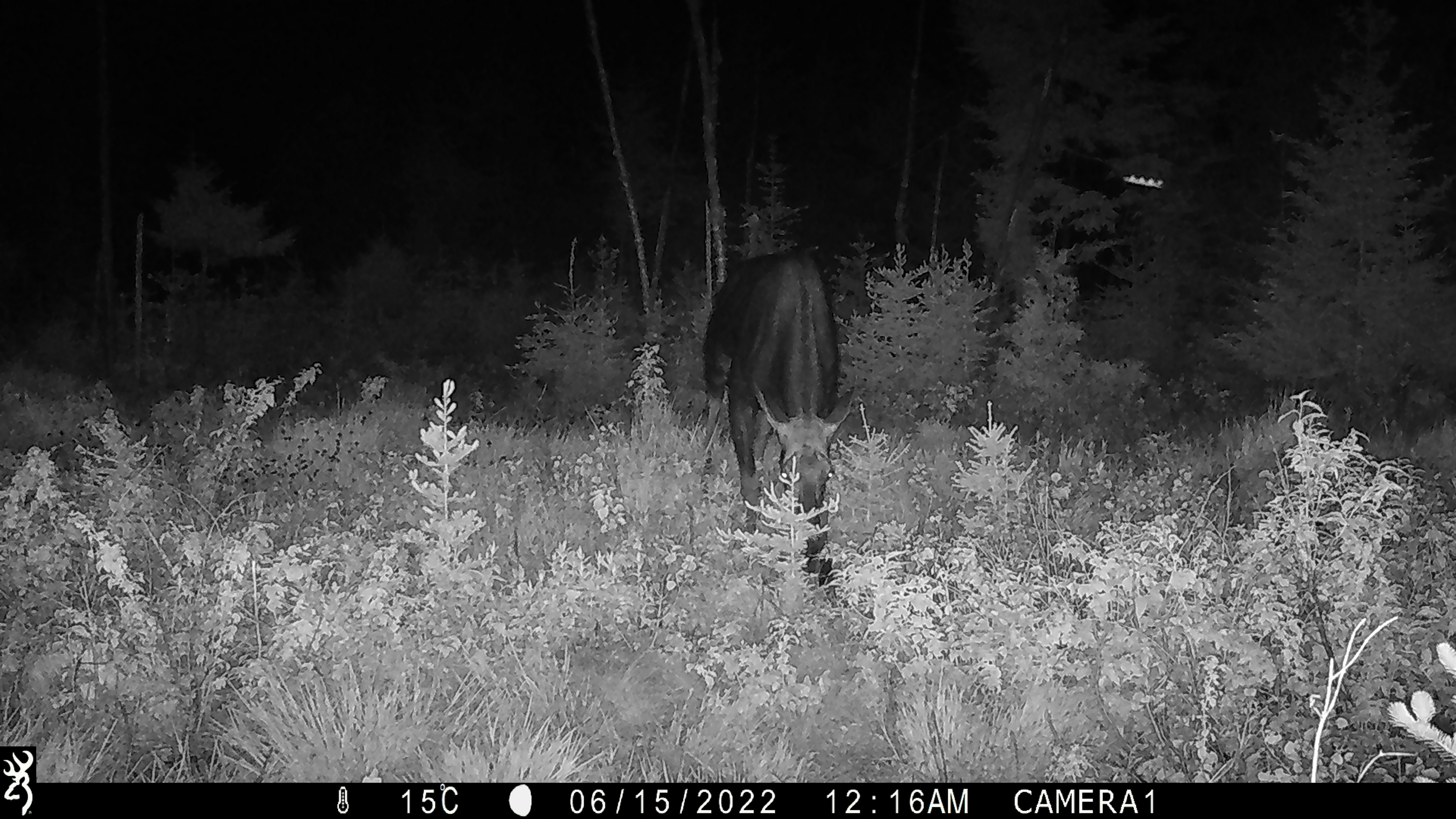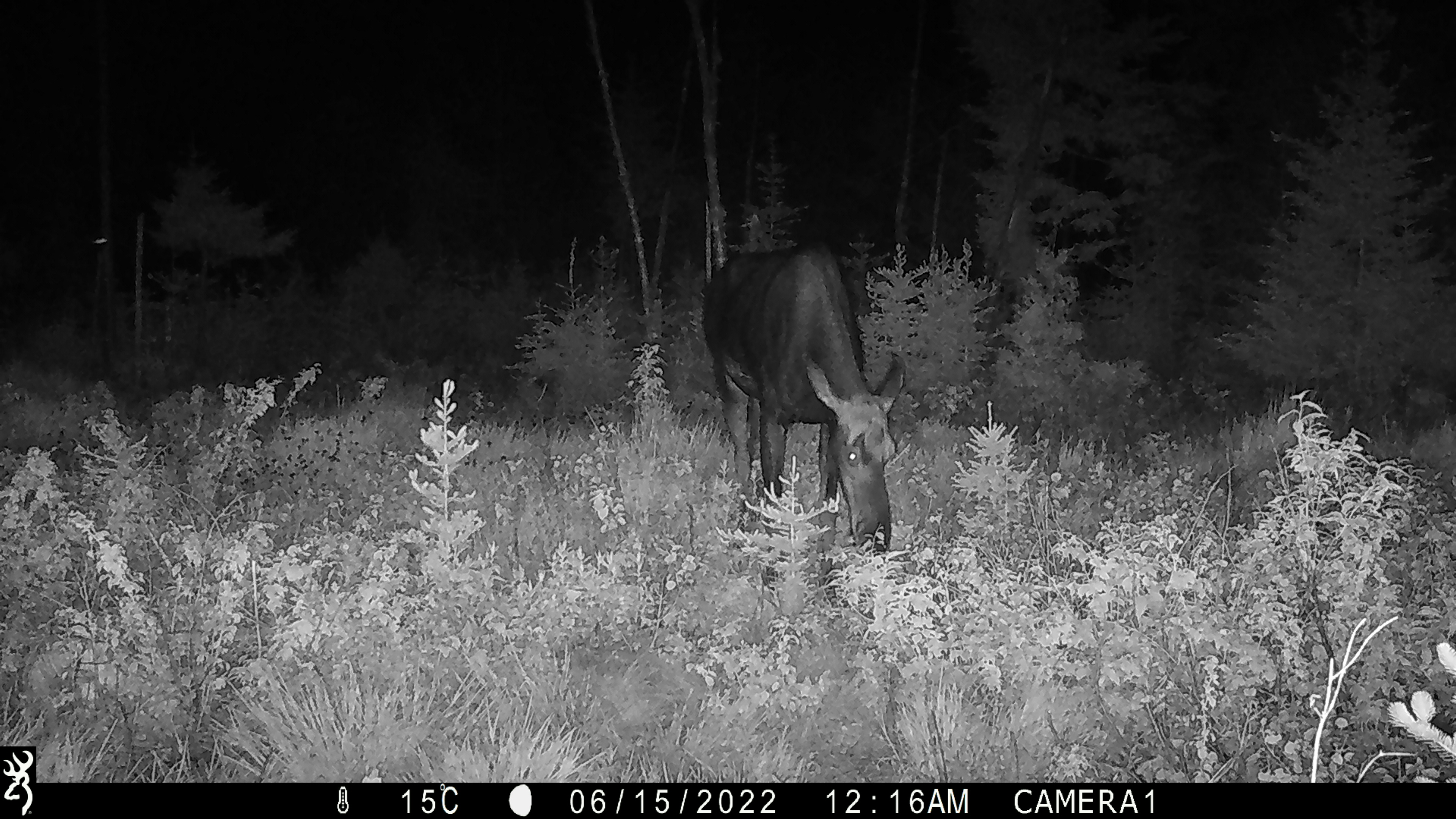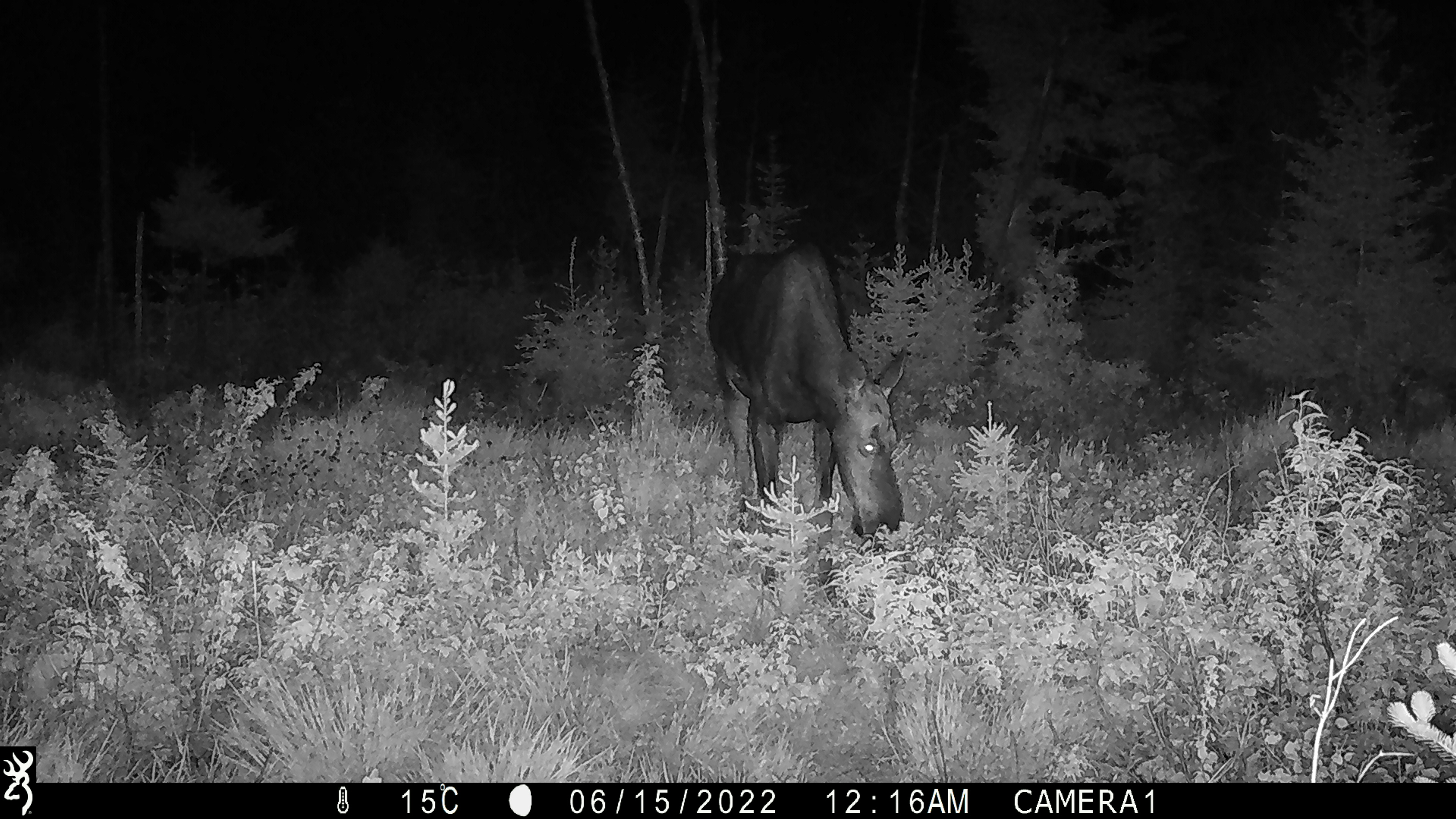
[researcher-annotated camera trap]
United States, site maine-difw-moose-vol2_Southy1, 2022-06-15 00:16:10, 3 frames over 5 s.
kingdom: Animalia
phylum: Chordata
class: Mammalia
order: Artiodactyla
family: Cervidae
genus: Alces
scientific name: Alces alces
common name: moose